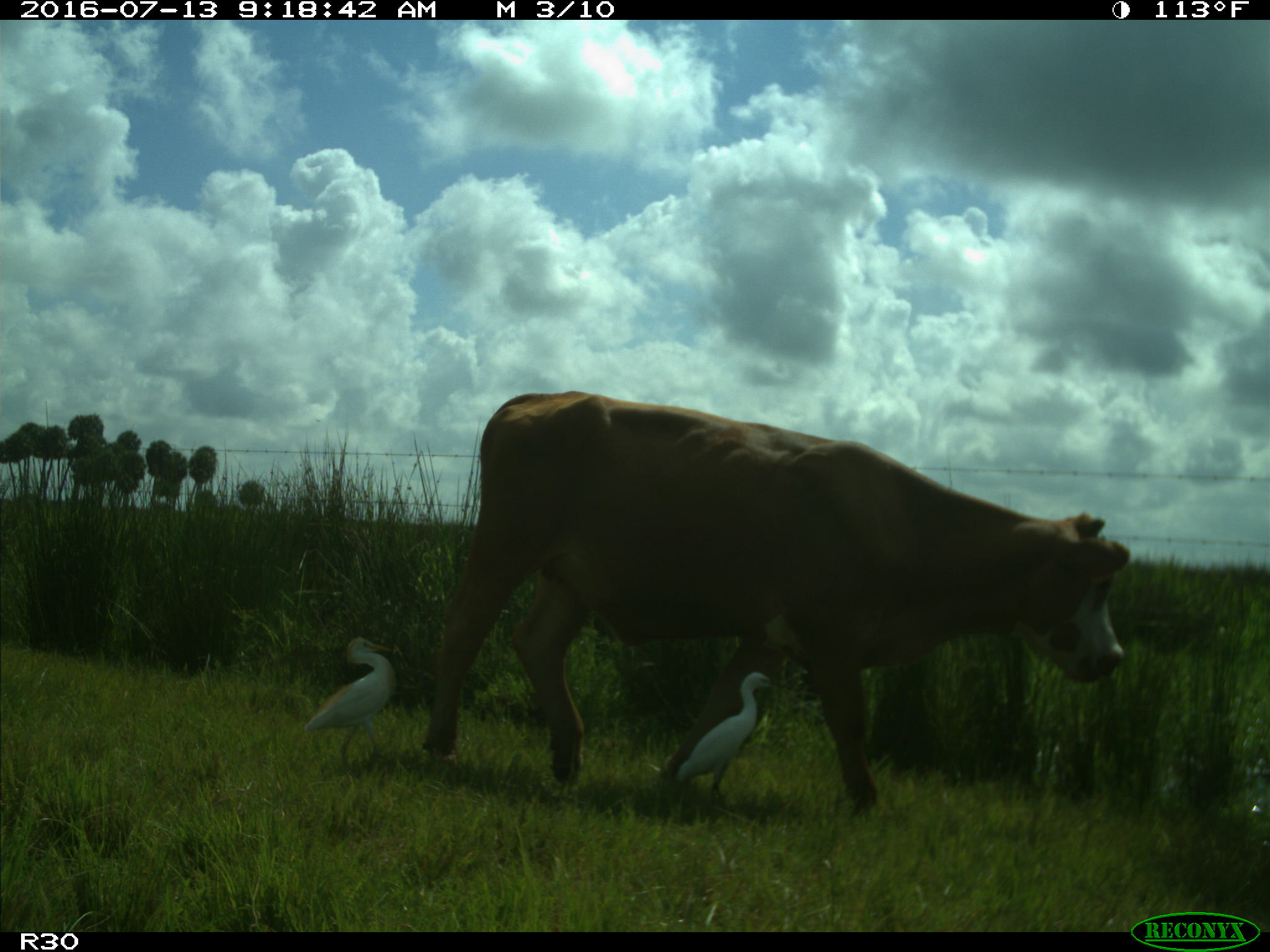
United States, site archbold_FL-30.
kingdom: Animalia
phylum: Chordata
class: Mammalia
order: Artiodactyla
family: Bovidae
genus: Bos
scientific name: Bos taurus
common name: domestic cow